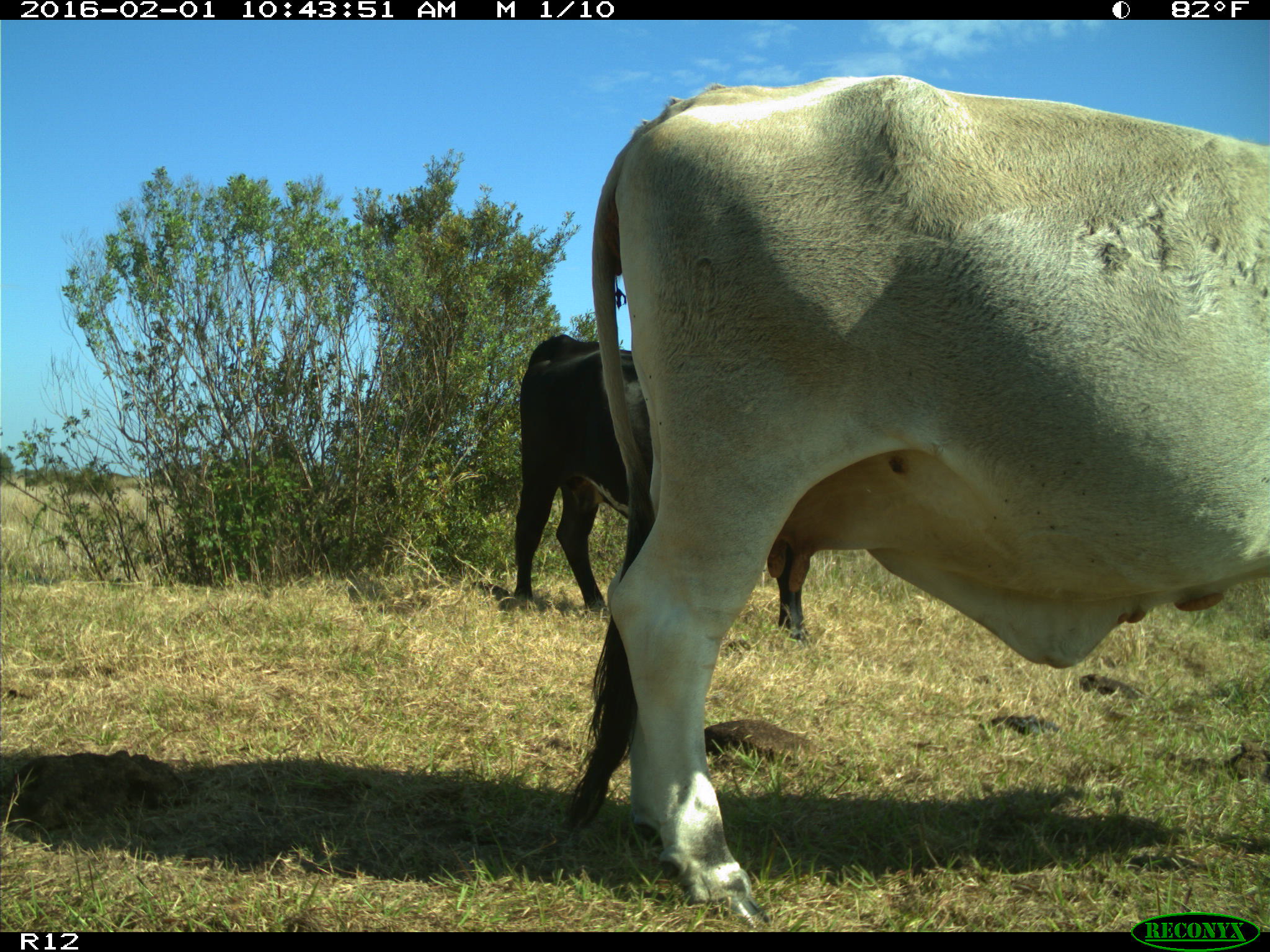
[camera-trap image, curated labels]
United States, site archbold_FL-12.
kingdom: Animalia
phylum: Chordata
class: Mammalia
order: Artiodactyla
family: Bovidae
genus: Bos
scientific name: Bos taurus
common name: domestic cow